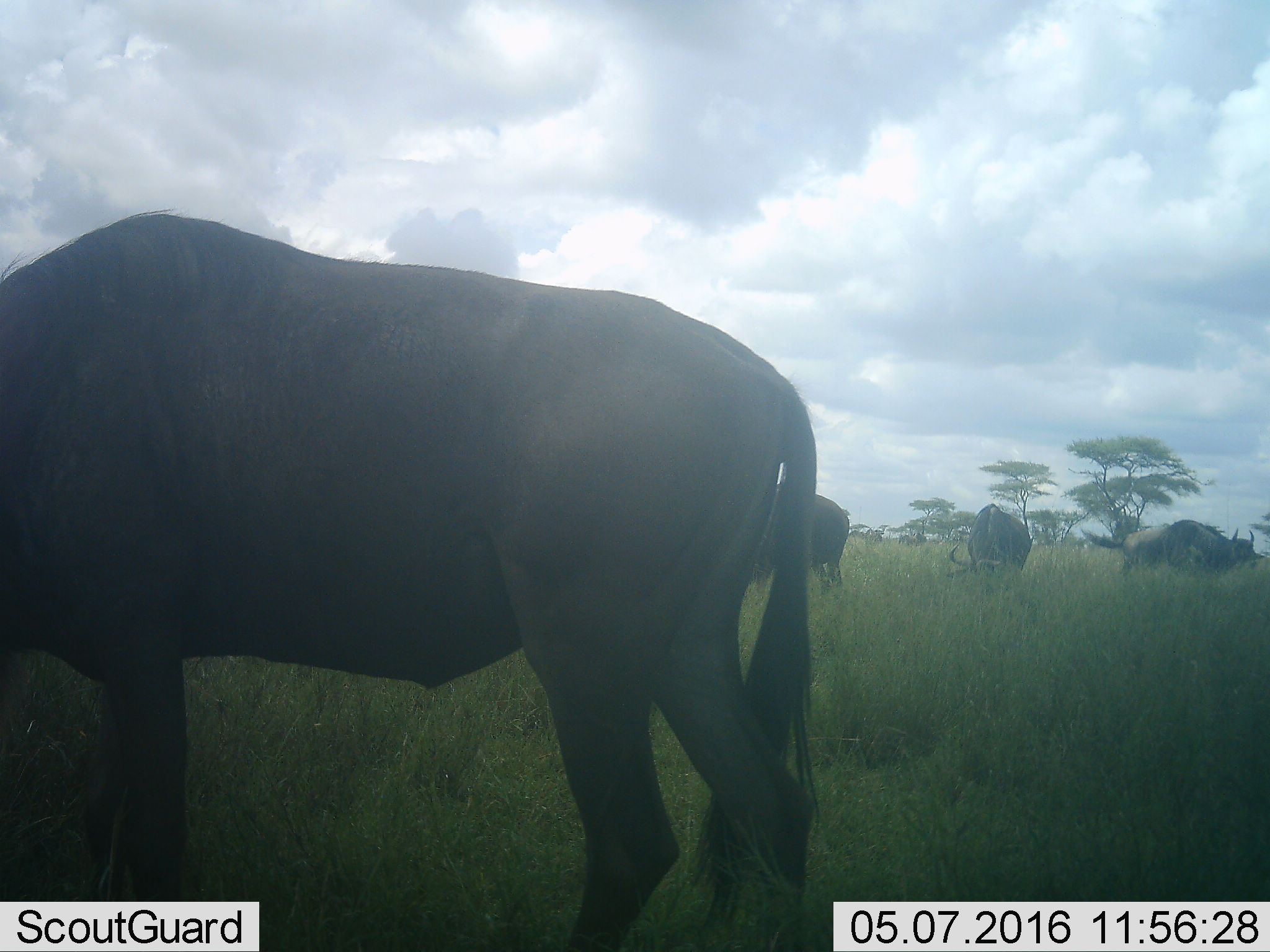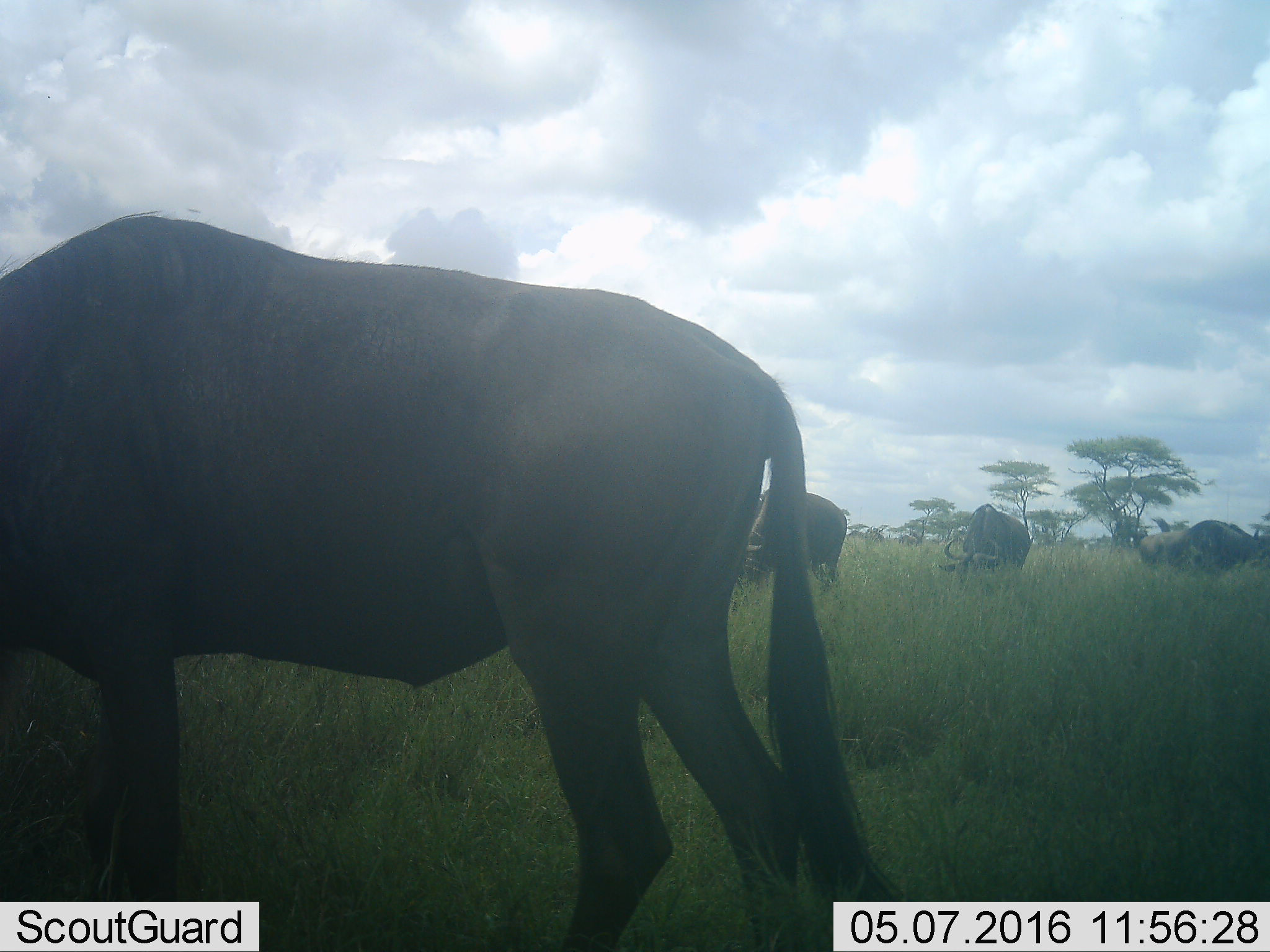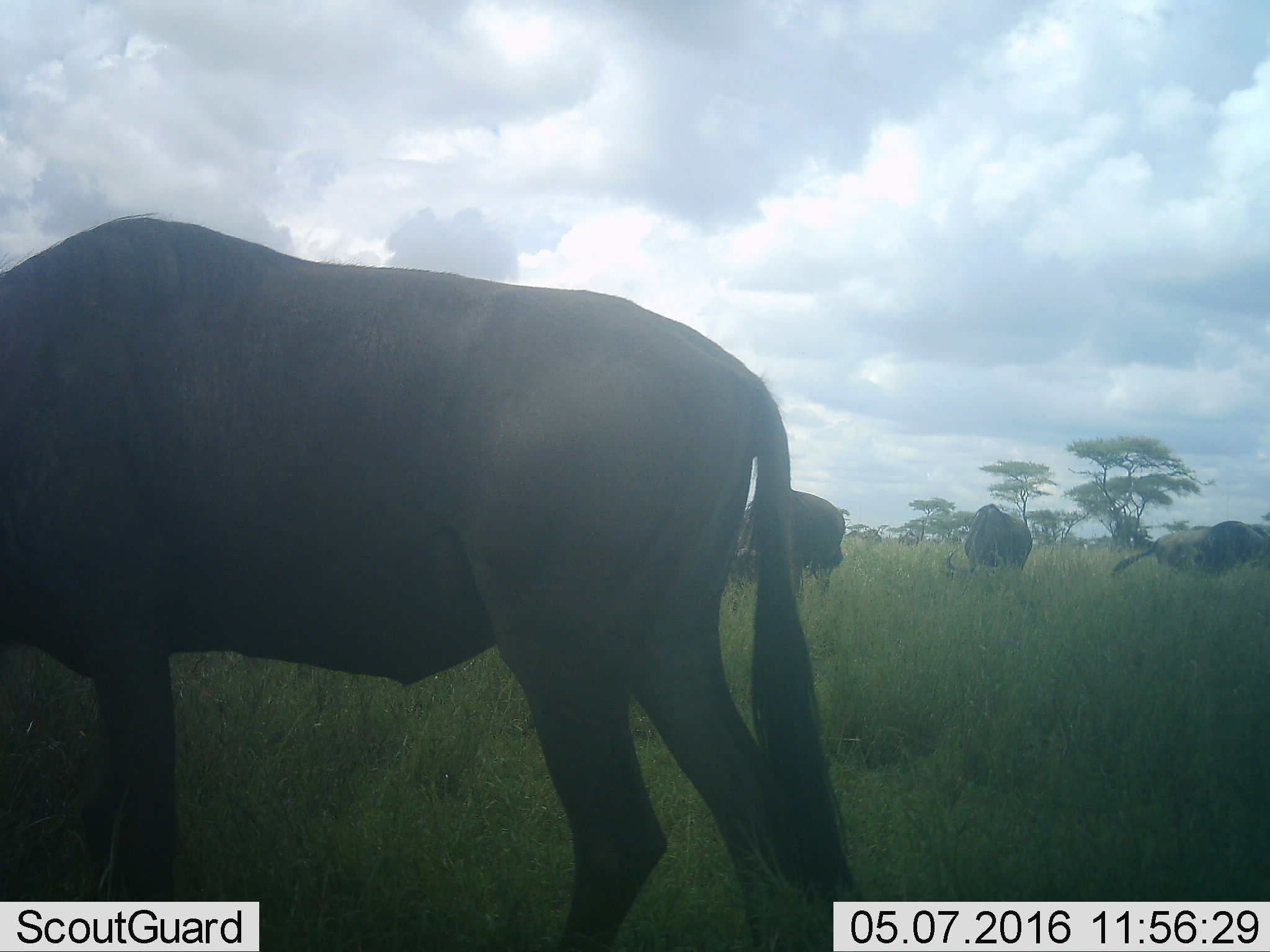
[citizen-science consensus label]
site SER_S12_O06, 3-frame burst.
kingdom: Animalia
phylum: Chordata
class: Mammalia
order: Artiodactyla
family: Bovidae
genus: Connochaetes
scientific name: Connochaetes taurinus taurinus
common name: blue wildebeest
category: wildebeestblue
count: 5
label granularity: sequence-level